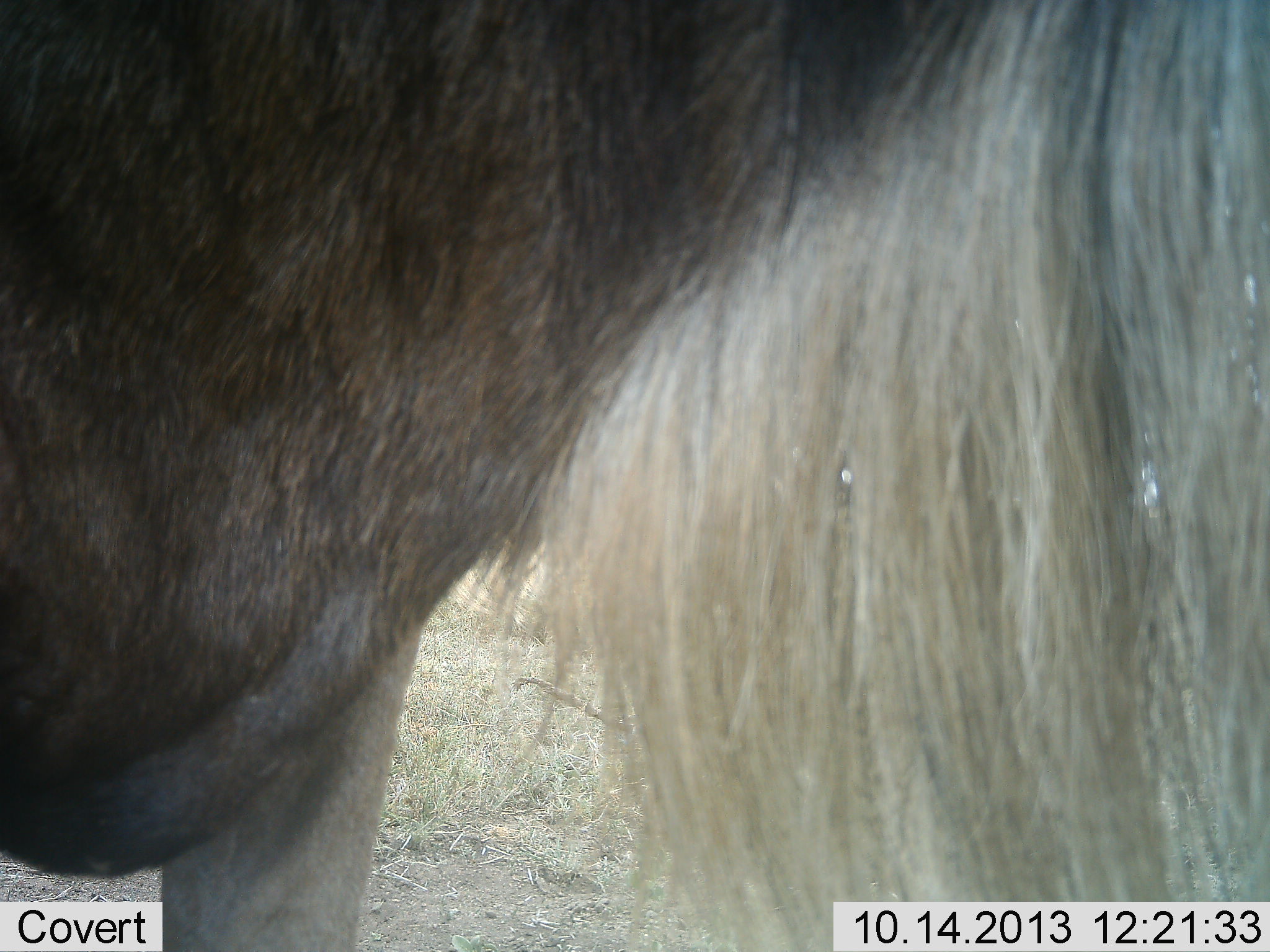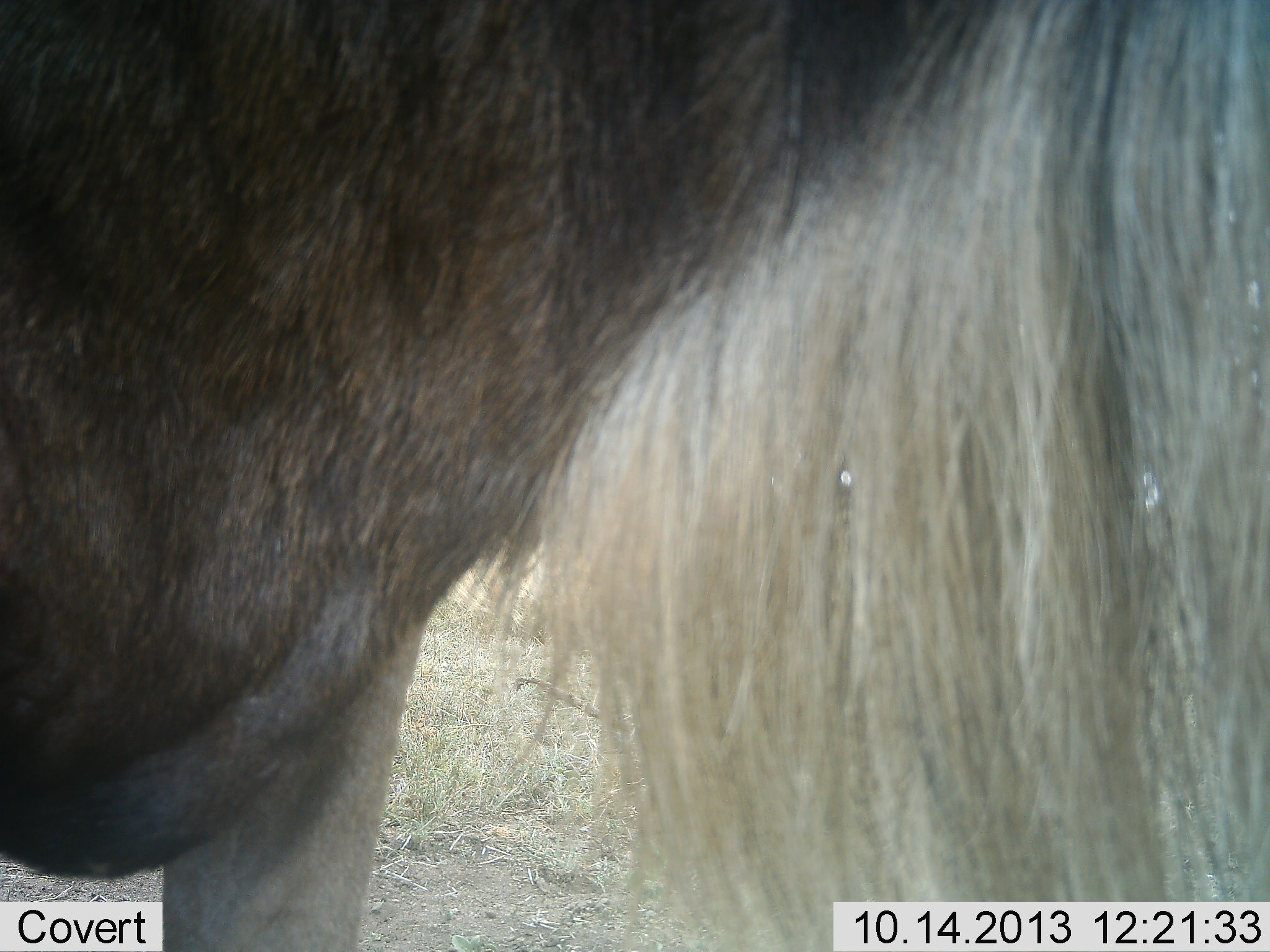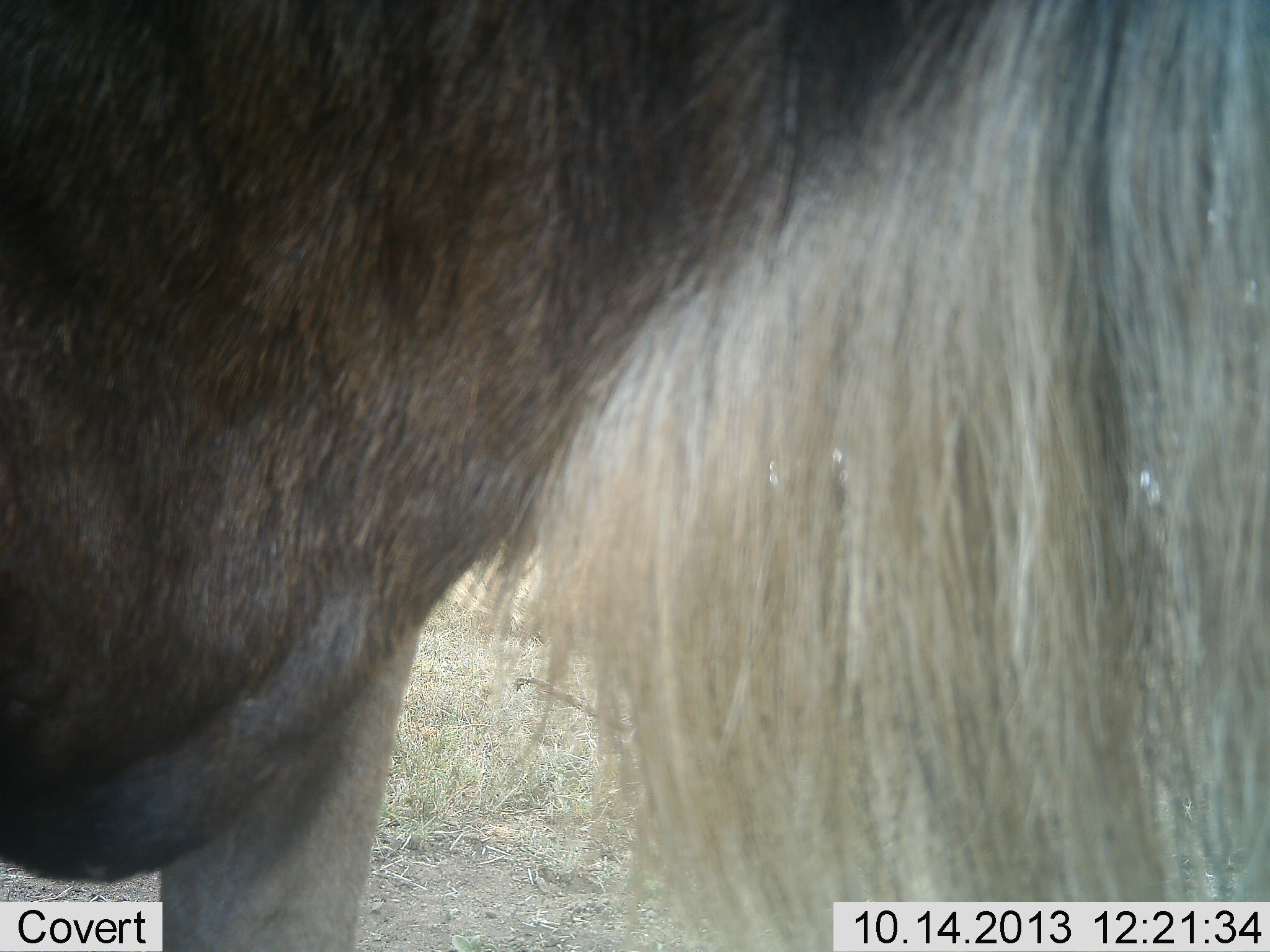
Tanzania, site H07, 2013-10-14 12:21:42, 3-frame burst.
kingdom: Animalia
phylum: Chordata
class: Mammalia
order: Artiodactyla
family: Bovidae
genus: Connochaetes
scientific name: Connochaetes taurinus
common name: blue wildebeest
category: wildebeest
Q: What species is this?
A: Wildebeest (blue wildebeest) (Connochaetes taurinus).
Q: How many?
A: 1.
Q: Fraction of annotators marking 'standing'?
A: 96%.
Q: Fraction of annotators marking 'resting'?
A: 0%.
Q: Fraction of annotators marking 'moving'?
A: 4%.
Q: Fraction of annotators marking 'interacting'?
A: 0%.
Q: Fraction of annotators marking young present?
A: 0%.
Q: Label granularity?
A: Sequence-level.